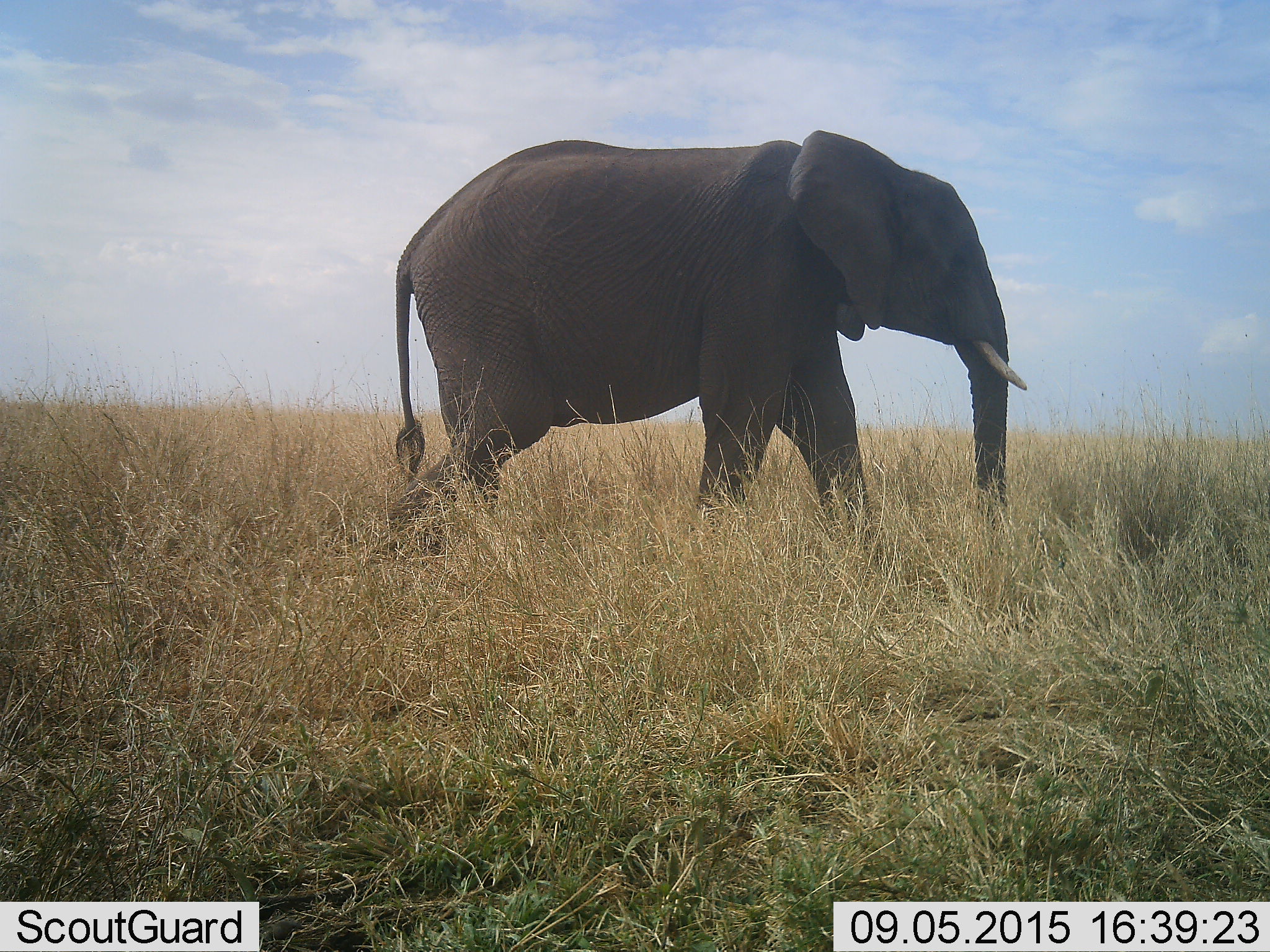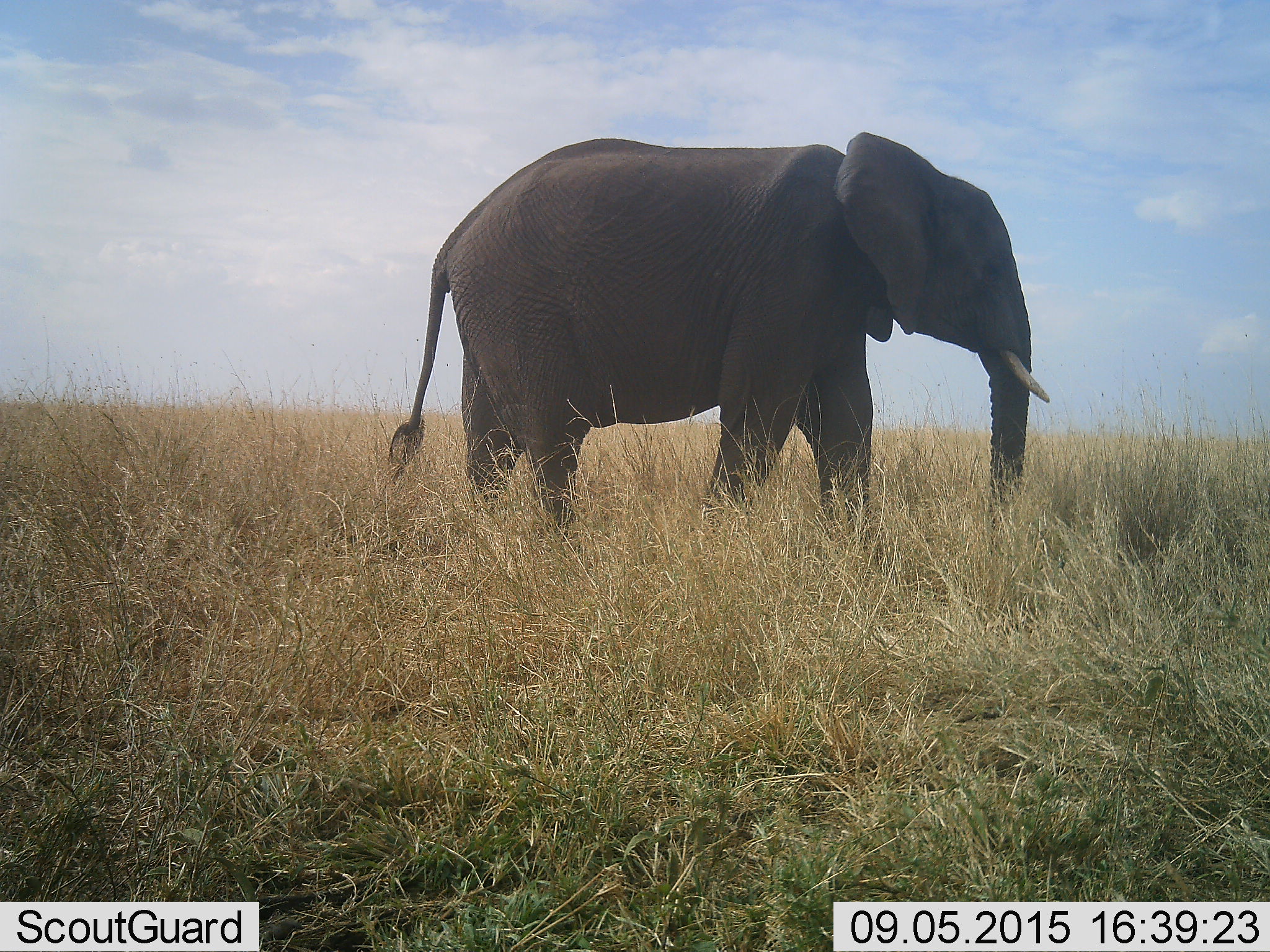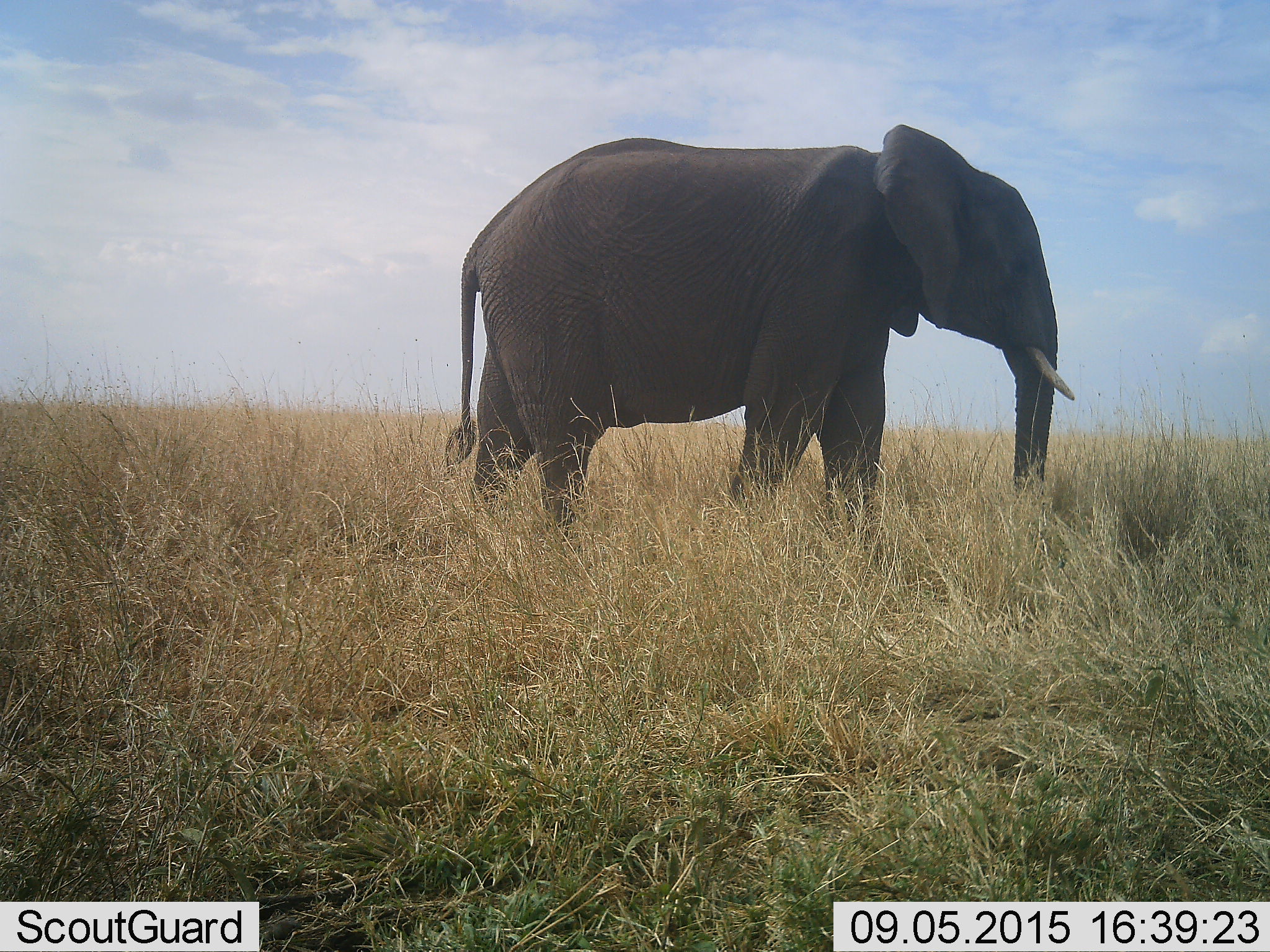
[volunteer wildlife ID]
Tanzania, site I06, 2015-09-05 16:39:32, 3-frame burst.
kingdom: Animalia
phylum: Chordata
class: Mammalia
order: Proboscidea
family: Elephantidae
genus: Loxodonta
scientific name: Loxodonta africana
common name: african bush elephant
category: elephant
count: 1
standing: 20%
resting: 0%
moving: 90%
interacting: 0%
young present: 0%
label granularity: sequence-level